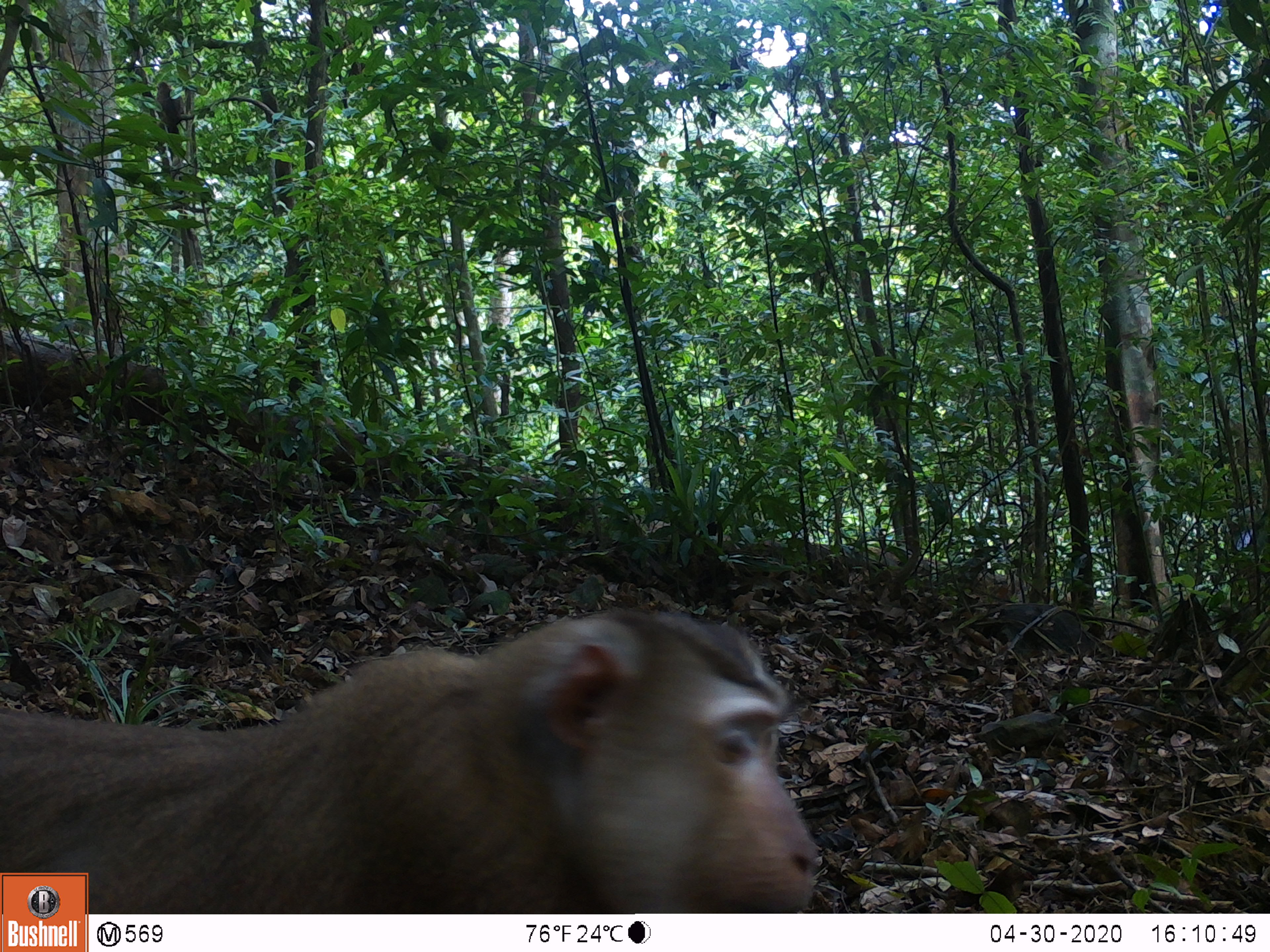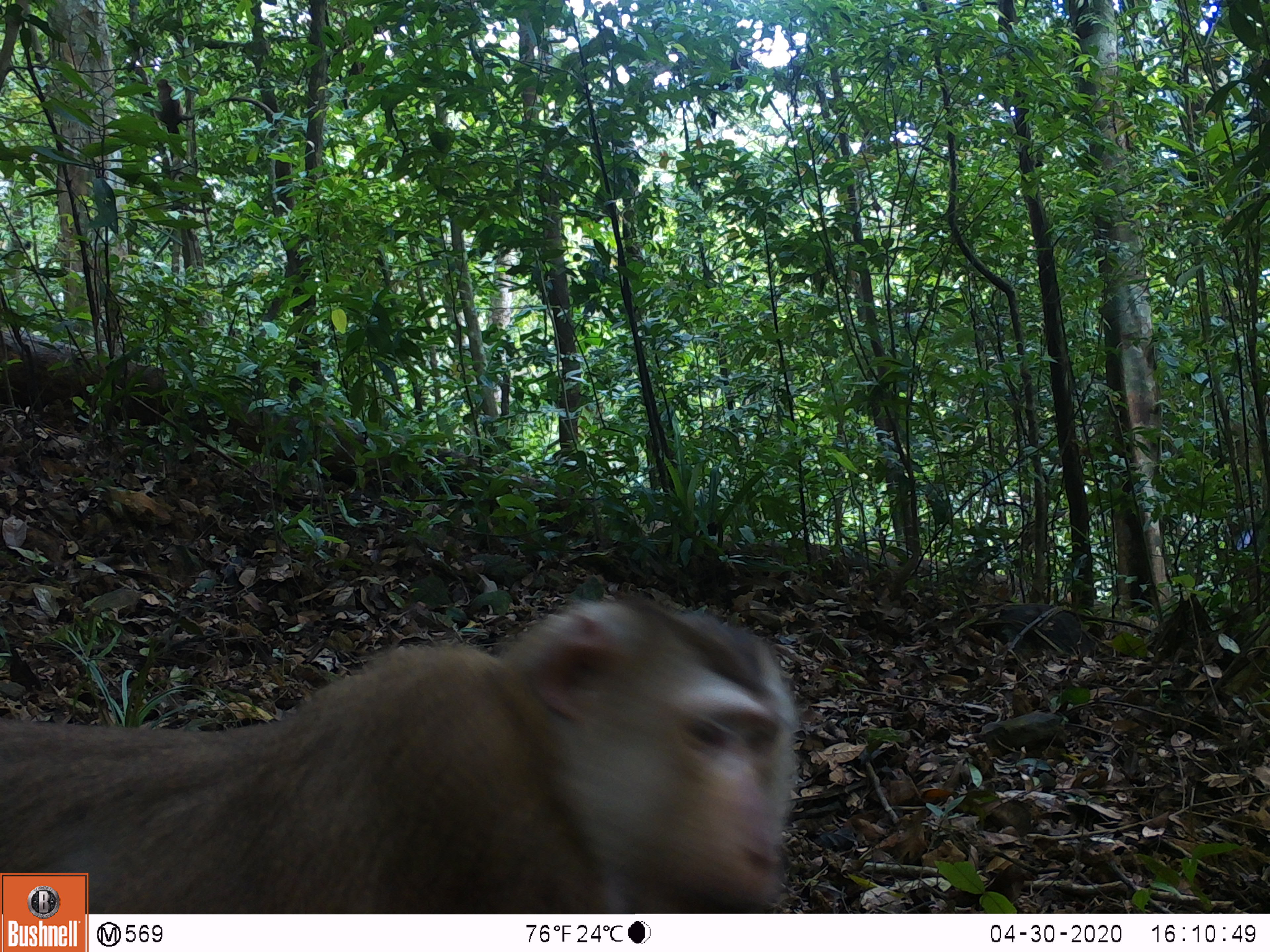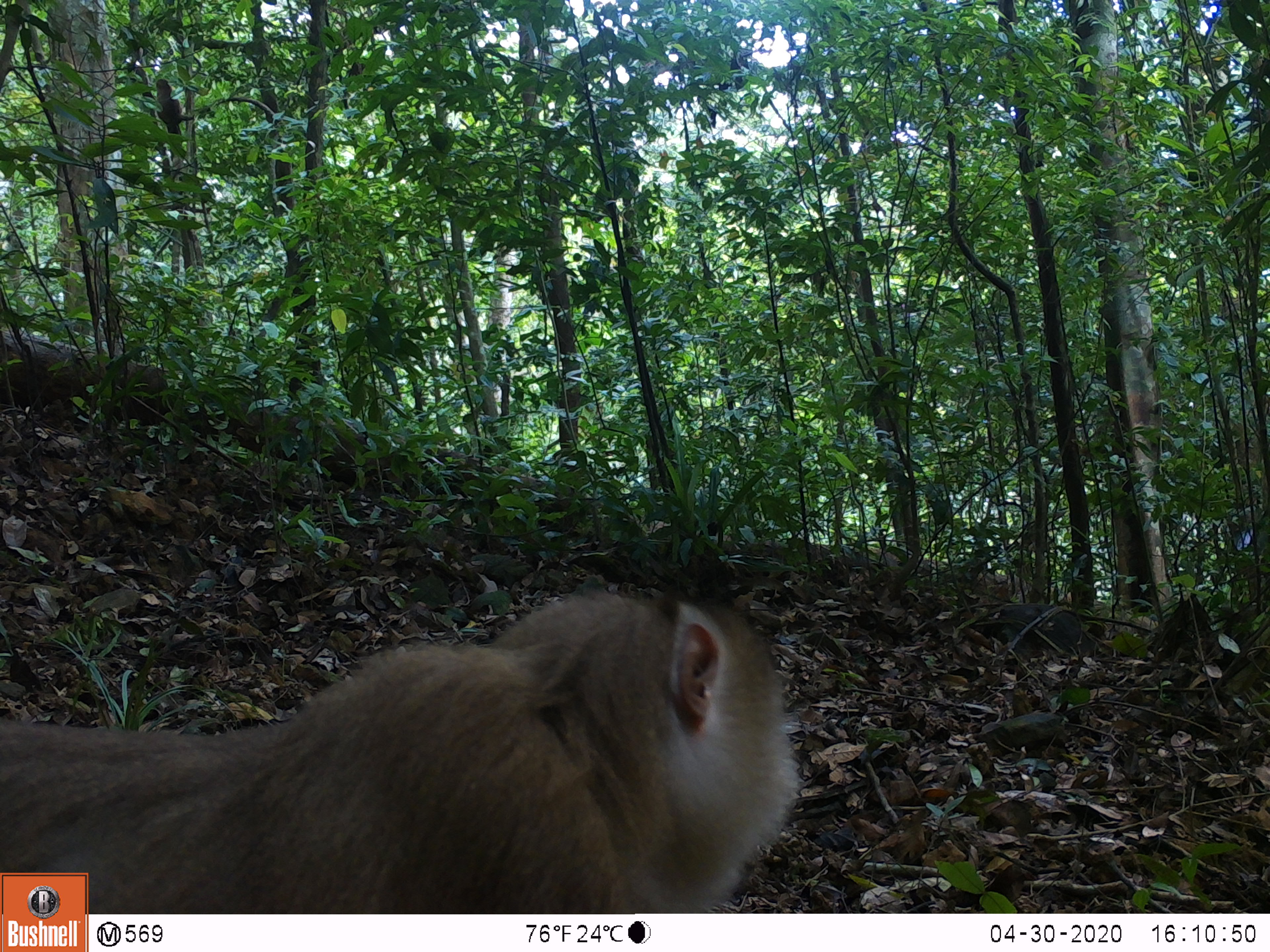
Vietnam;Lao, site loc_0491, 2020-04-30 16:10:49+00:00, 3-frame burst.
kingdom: Animalia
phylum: Chordata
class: Mammalia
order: Primates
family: Cercopithecidae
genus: Macaca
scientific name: Macaca nemestrina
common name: pig-tailed macaque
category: pig tailed macaque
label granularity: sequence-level